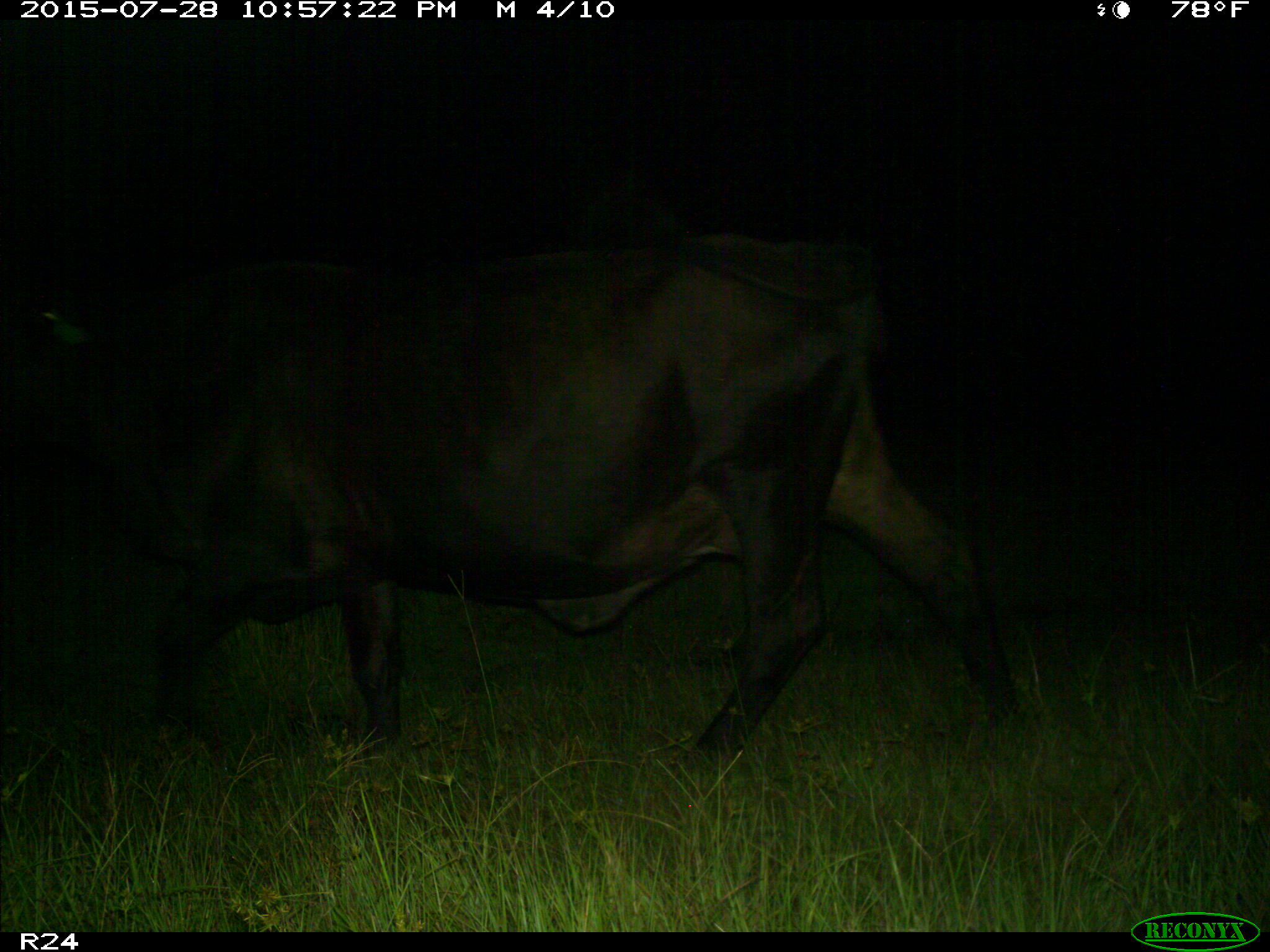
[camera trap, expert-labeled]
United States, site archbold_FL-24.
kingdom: Animalia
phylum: Chordata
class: Mammalia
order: Artiodactyla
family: Bovidae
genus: Bos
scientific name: Bos taurus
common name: domestic cow